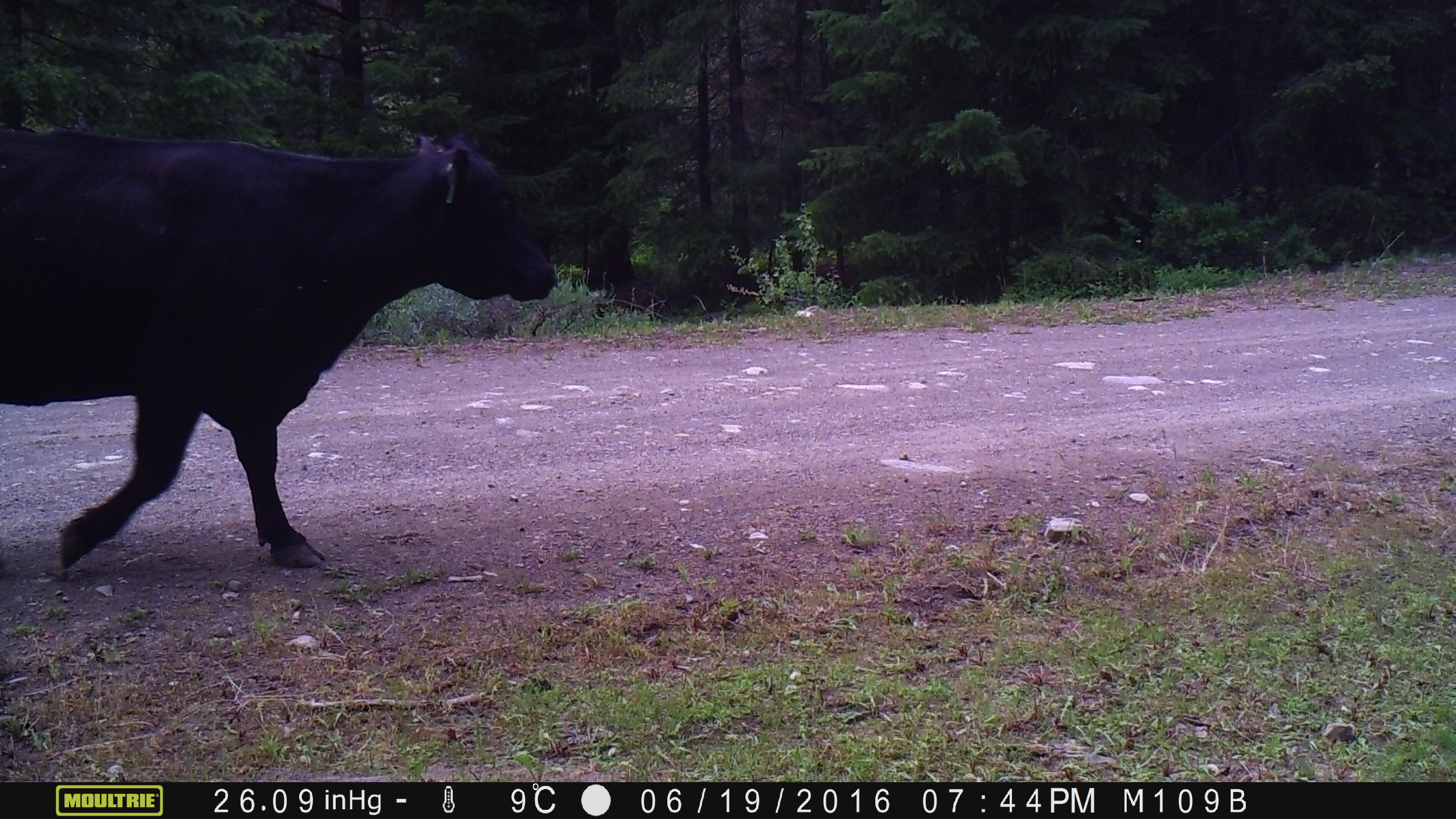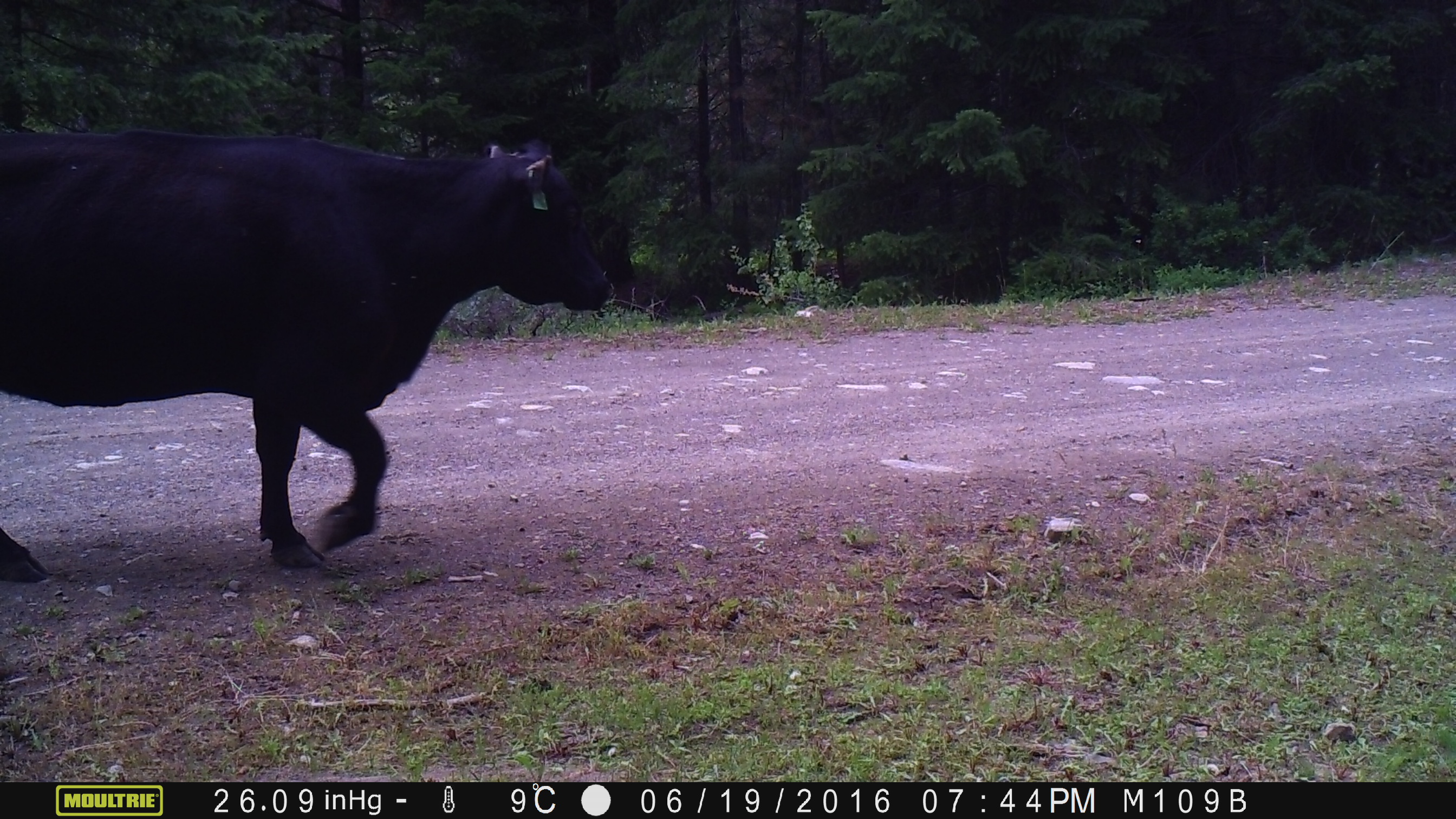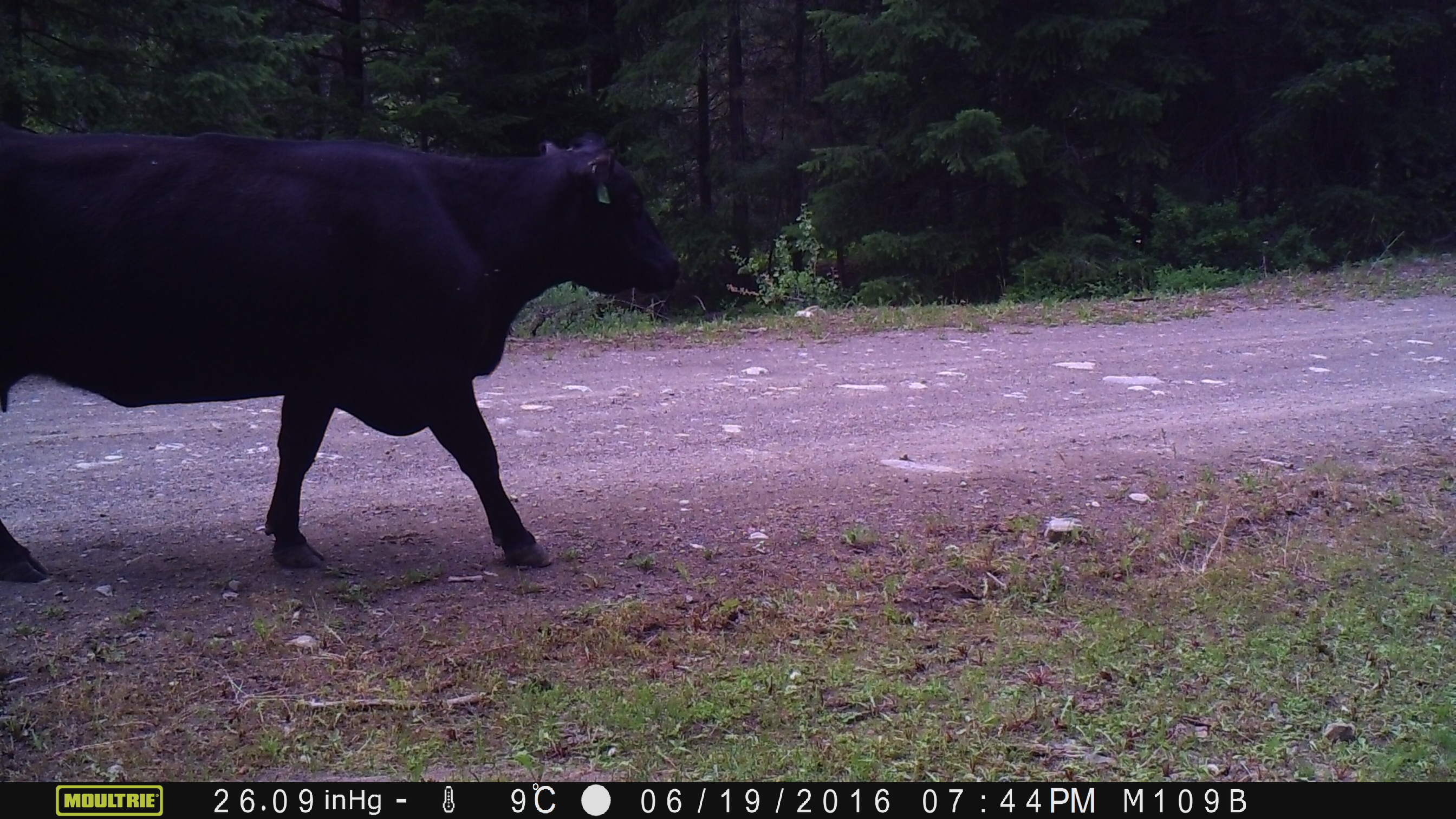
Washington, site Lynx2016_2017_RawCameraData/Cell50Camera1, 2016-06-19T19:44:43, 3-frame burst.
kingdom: Animalia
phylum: Chordata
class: Mammalia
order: Artiodactyla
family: Bovidae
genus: Bos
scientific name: Bos taurus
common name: domestic cattle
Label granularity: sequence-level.